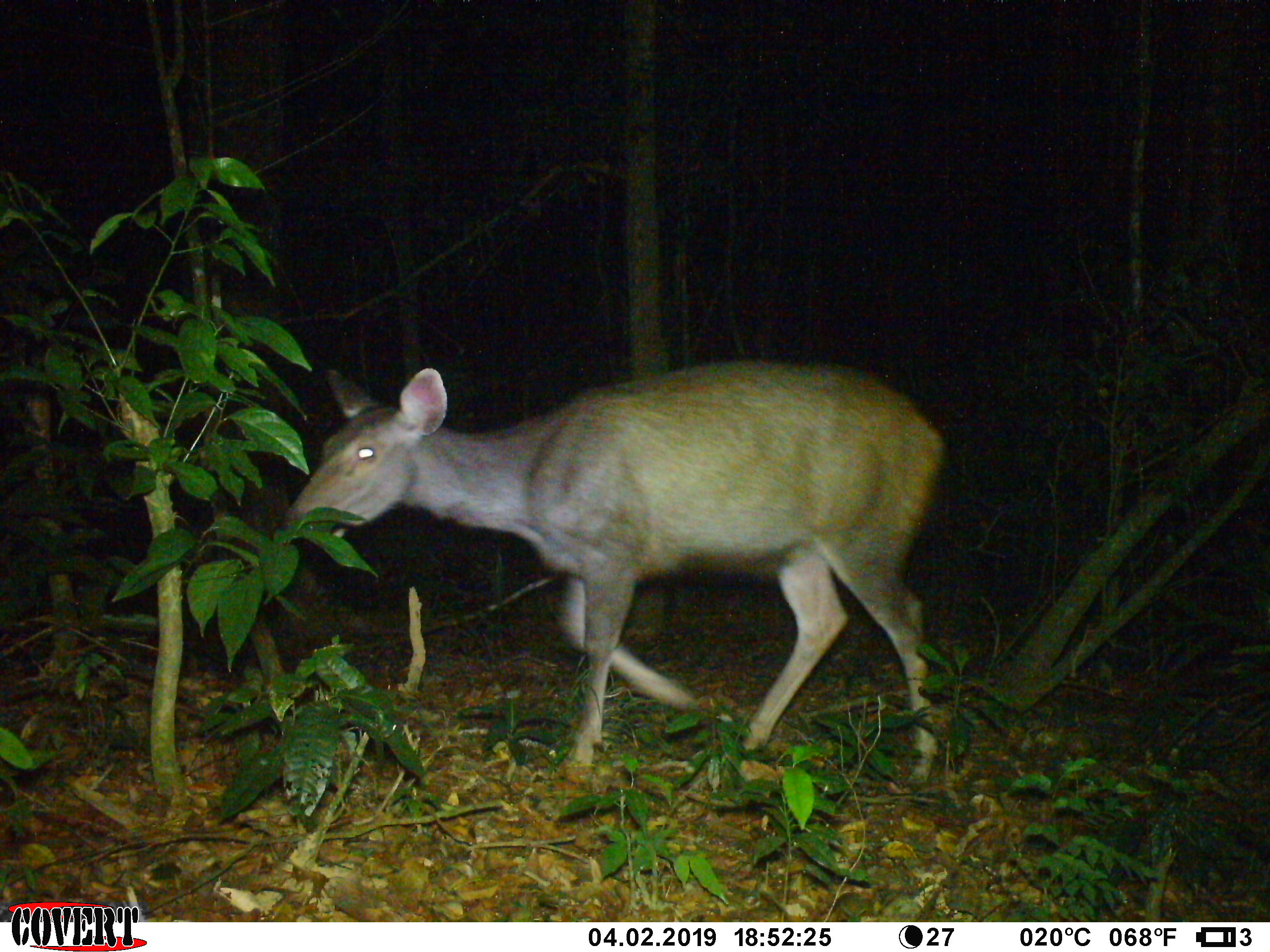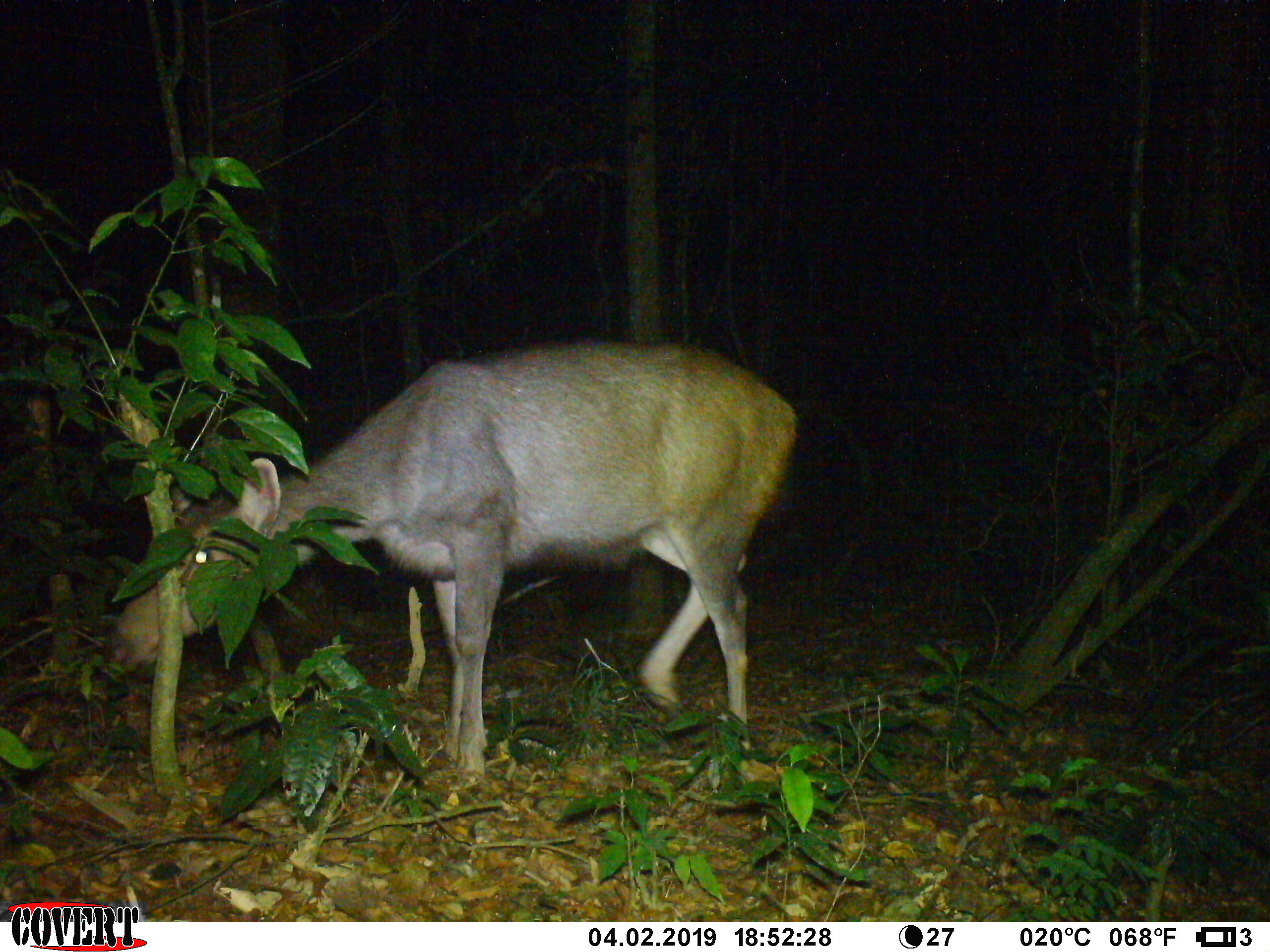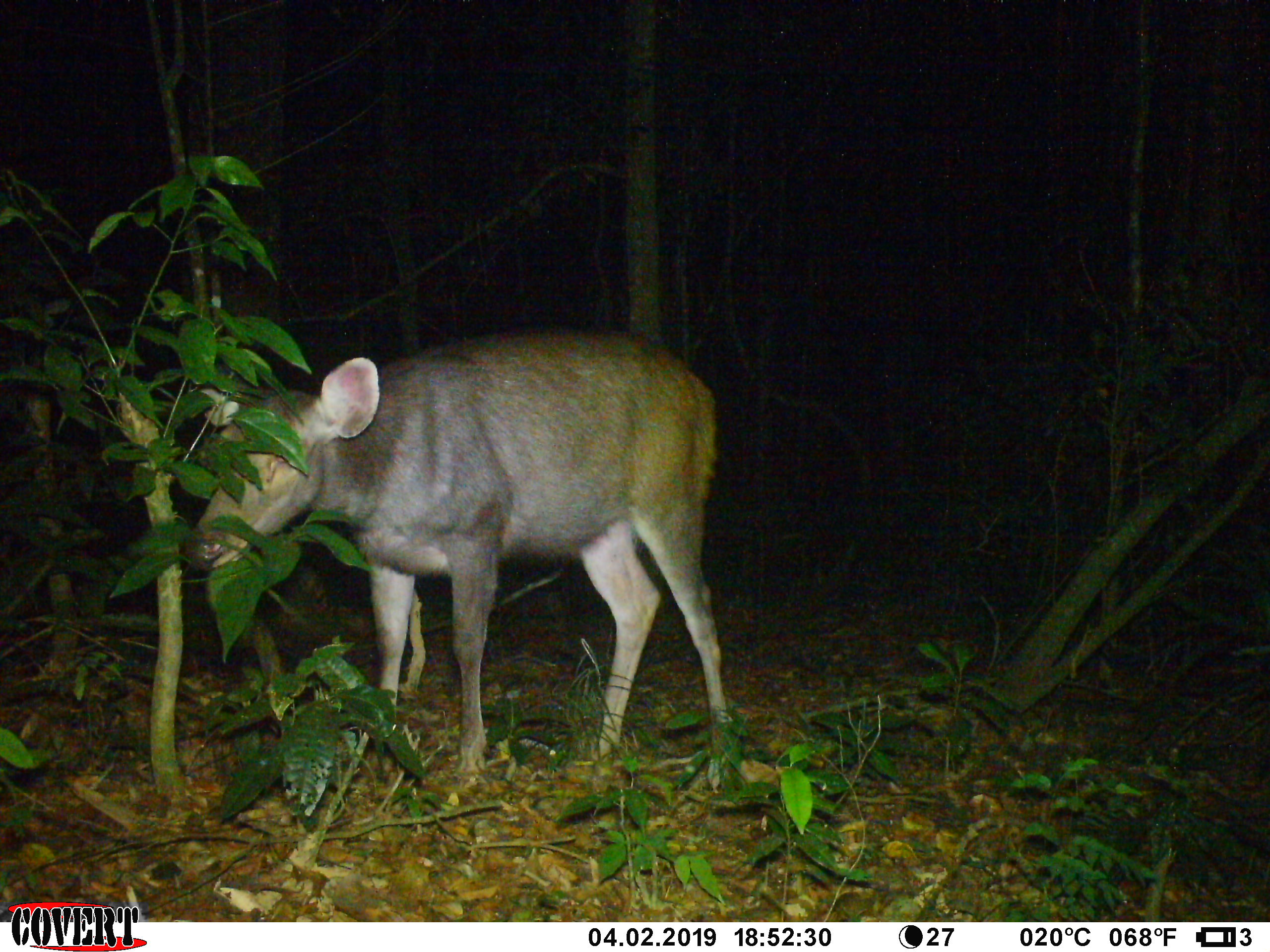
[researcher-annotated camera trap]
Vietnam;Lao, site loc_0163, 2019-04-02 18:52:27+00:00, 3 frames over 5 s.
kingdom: Animalia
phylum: Chordata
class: Mammalia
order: Artiodactyla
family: Cervidae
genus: Rusa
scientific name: Rusa unicolor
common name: sambar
Sambar (Rusa unicolor). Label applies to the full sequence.